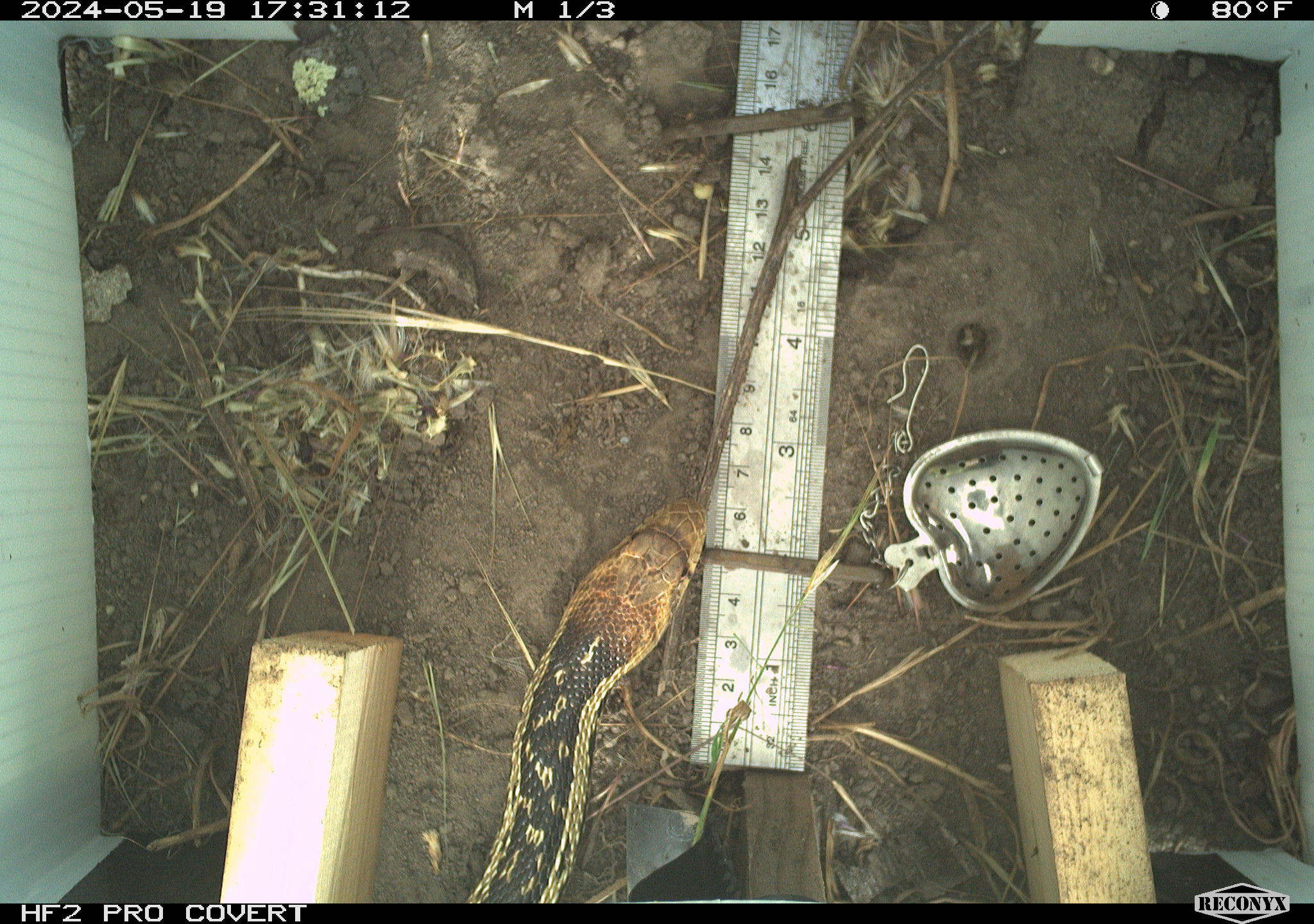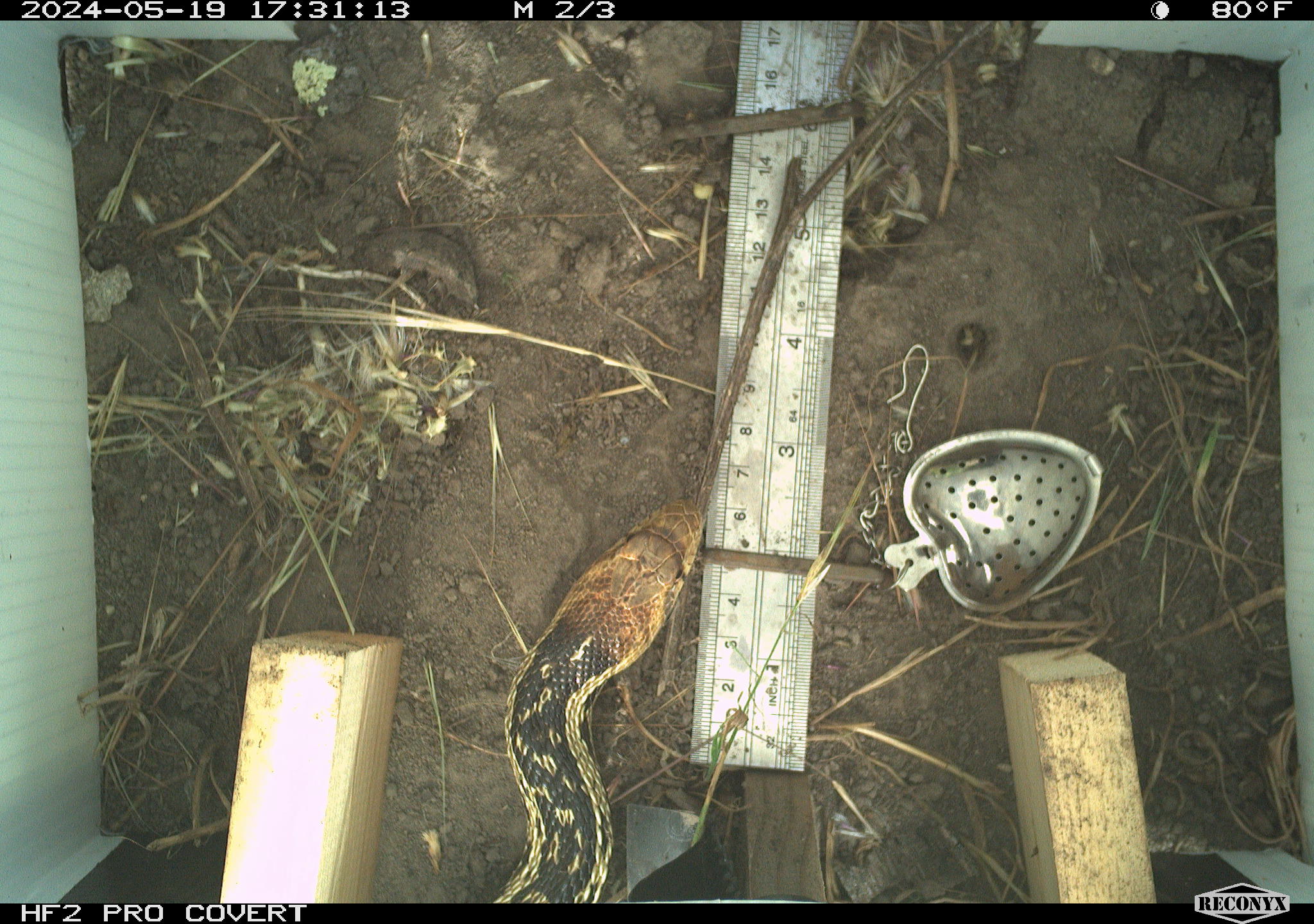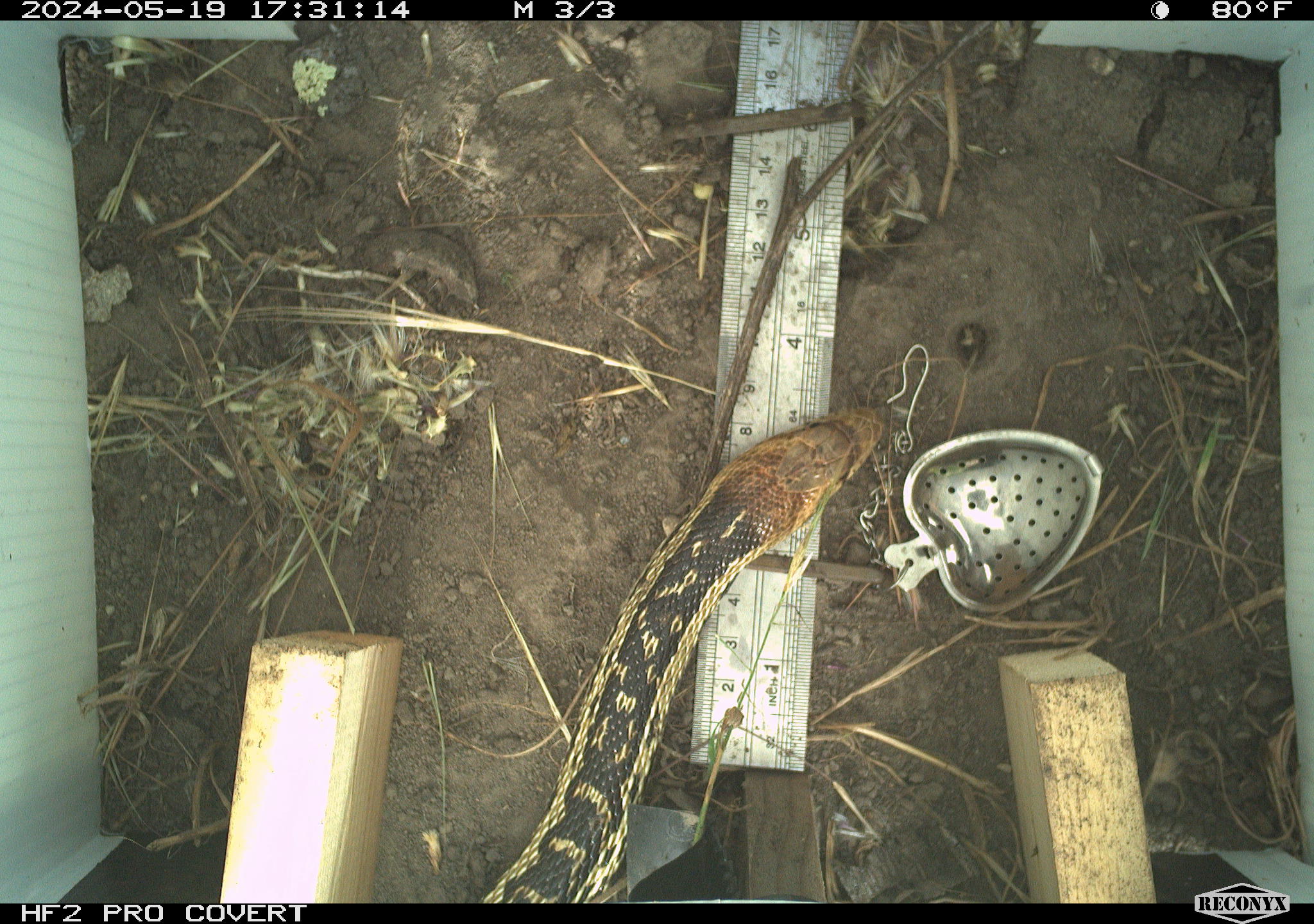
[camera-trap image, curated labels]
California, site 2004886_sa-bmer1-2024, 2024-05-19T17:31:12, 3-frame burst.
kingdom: Animalia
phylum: Chordata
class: Reptilia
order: Squamata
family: Colubridae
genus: Pituophis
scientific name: Pituophis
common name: bullsnakes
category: pituophis species